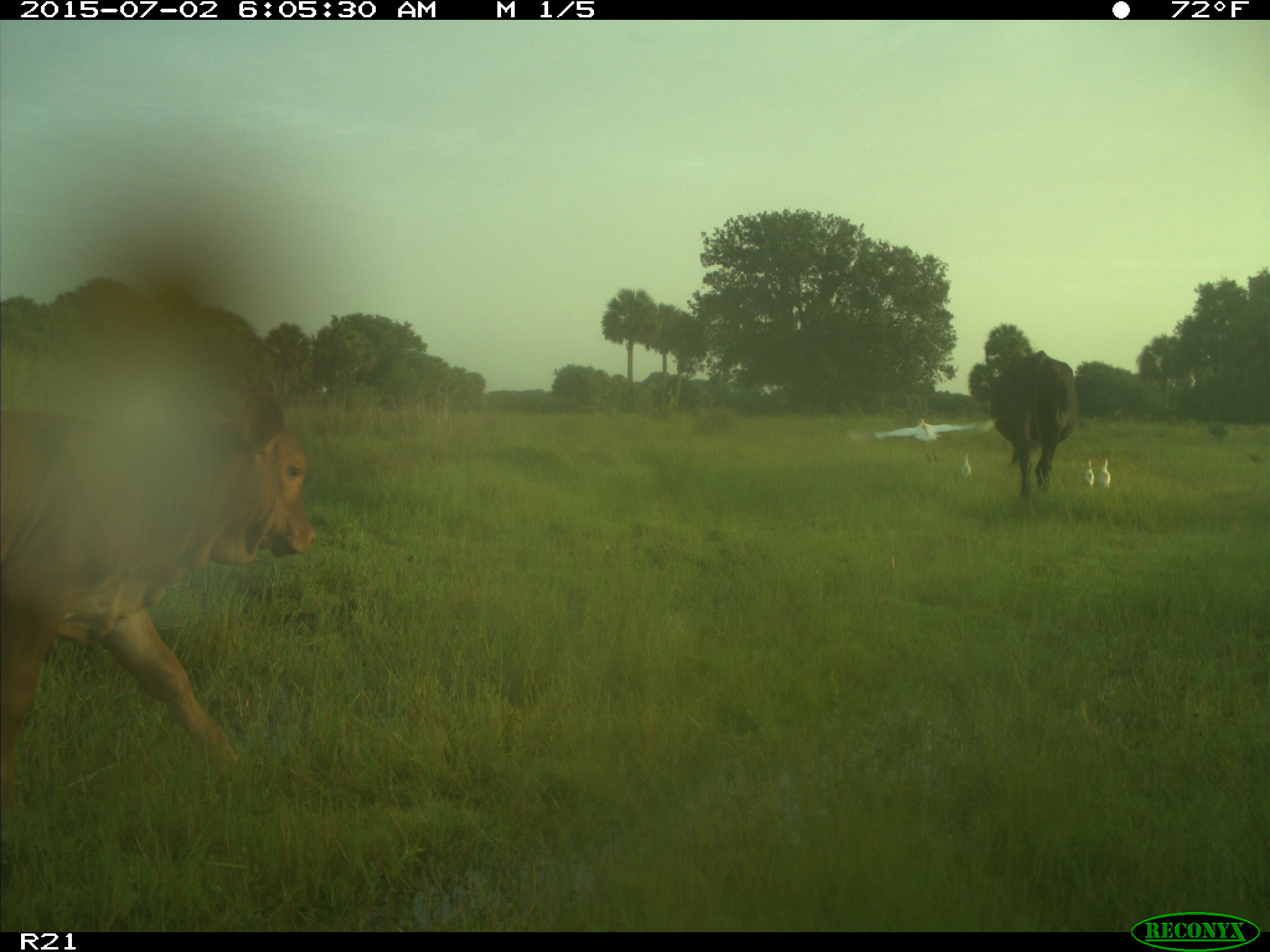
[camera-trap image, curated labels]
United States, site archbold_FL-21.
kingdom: Animalia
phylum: Chordata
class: Mammalia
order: Artiodactyla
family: Bovidae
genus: Bos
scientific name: Bos taurus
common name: domestic cow